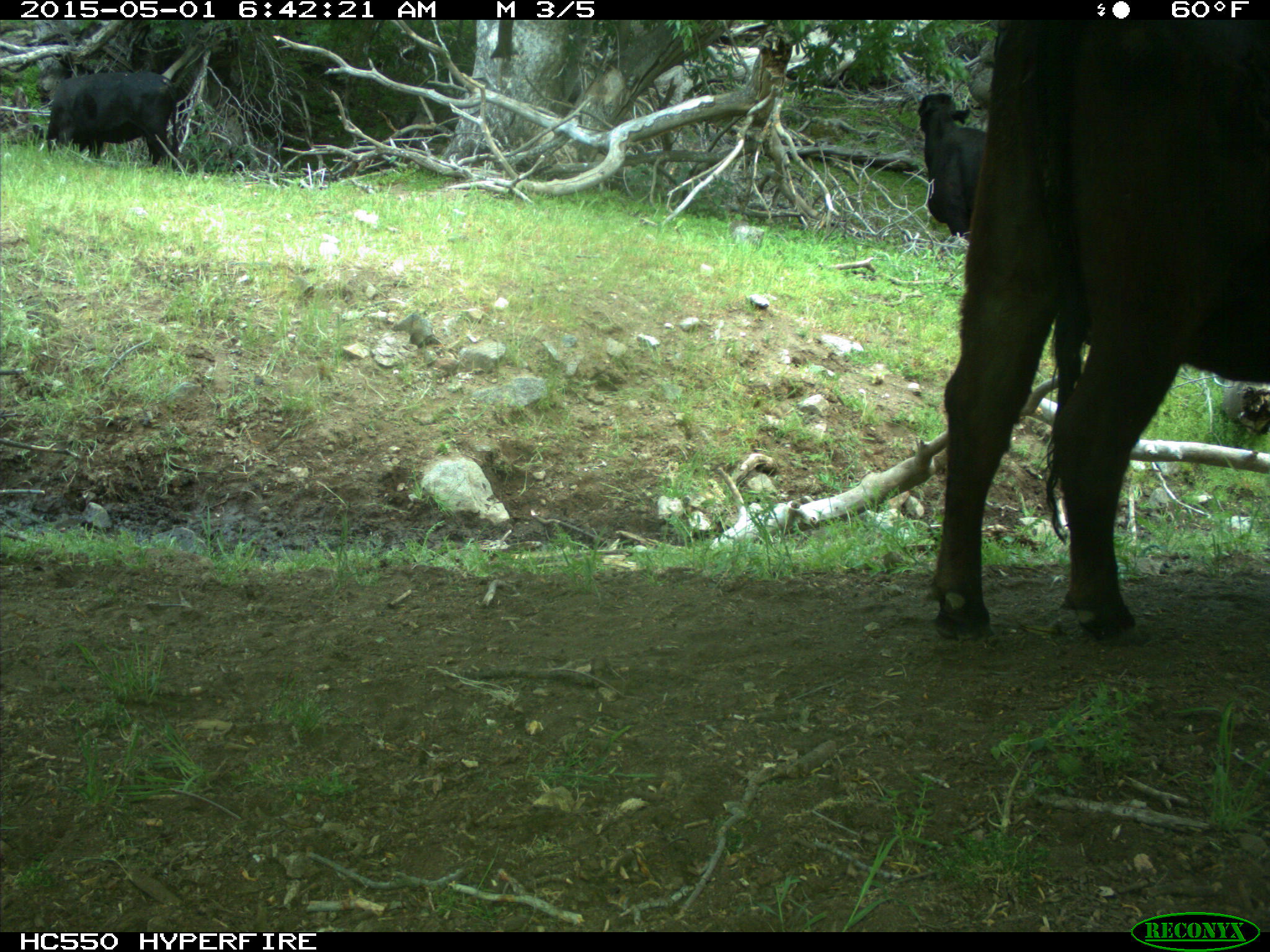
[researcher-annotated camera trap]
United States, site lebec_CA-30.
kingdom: Animalia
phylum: Chordata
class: Mammalia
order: Artiodactyla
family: Bovidae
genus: Bos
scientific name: Bos taurus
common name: domestic cow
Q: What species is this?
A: Bos taurus (domestic cow).